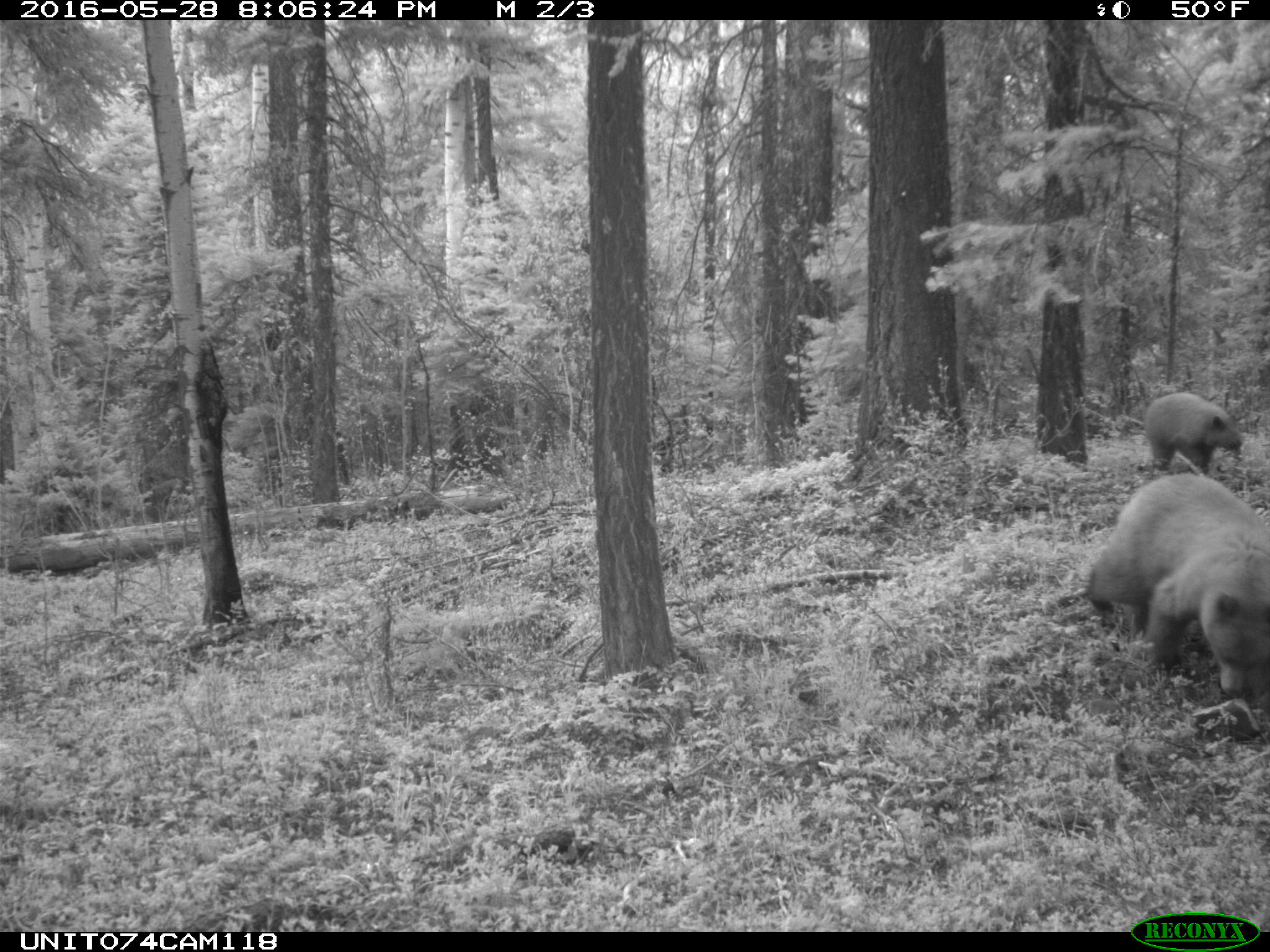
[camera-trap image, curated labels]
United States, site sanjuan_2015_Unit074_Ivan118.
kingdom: Animalia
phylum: Chordata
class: Mammalia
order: Carnivora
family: Ursidae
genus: Ursus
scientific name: Ursus americanus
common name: american black bear